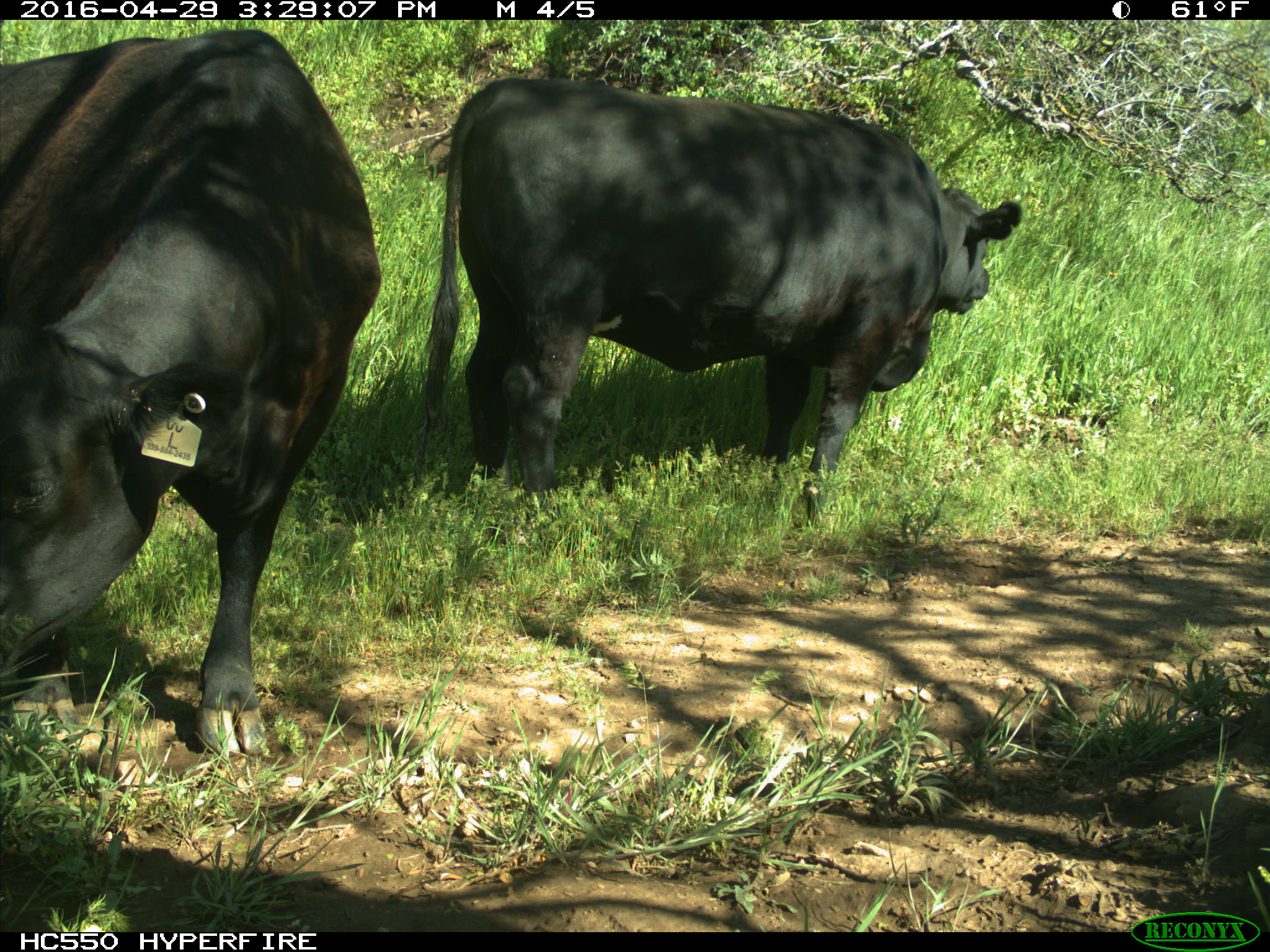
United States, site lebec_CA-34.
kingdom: Animalia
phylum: Chordata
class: Mammalia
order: Artiodactyla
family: Bovidae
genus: Bos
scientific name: Bos taurus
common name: domestic cow